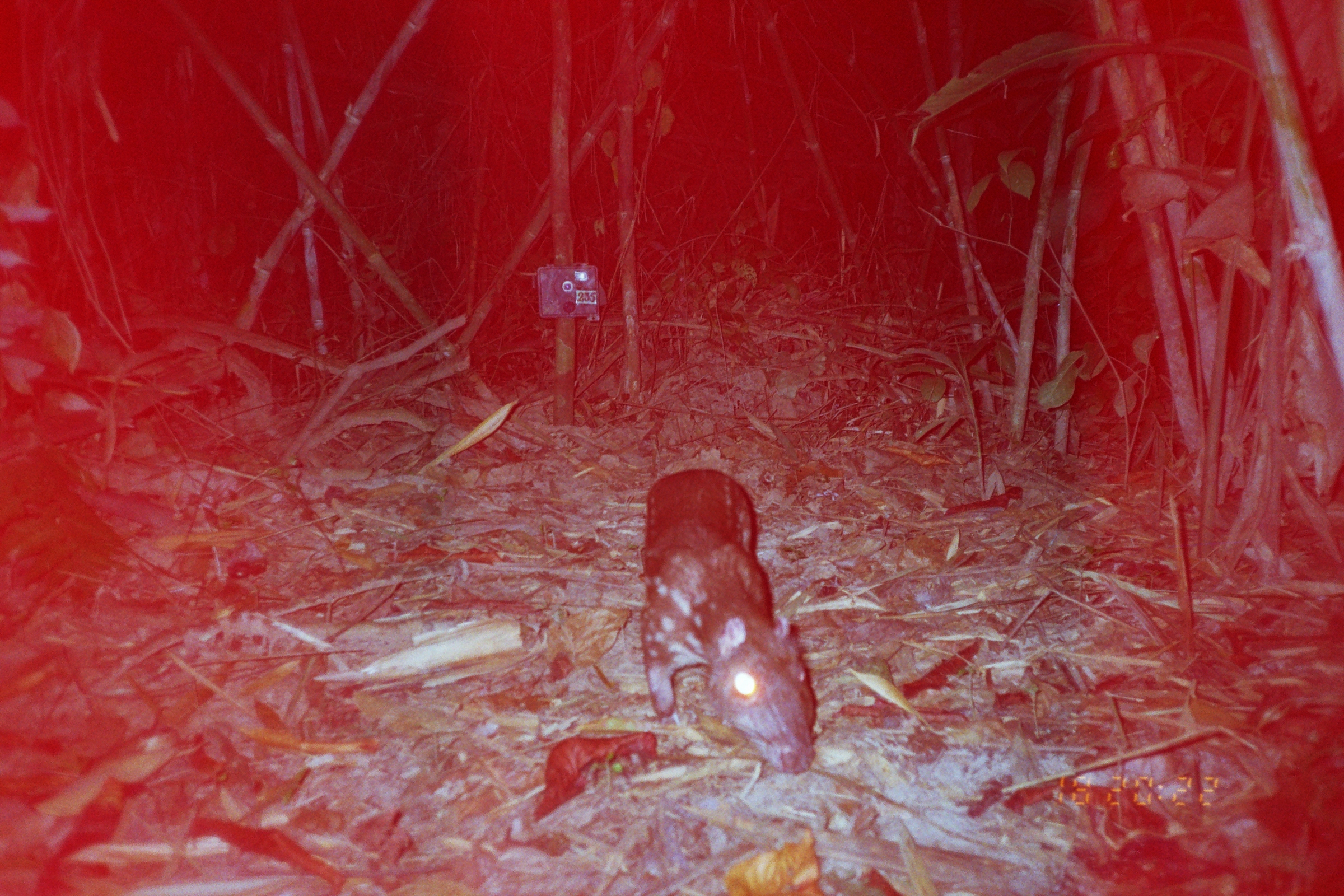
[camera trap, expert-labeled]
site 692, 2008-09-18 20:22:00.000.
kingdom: Animalia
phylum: Chordata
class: Mammalia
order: Rodentia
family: Cuniculidae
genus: Cuniculus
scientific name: Cuniculus paca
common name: spotted paca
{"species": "Cuniculus paca (spotted paca)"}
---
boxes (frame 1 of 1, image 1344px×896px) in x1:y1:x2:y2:
cuniculus paca: 633:466:819:775